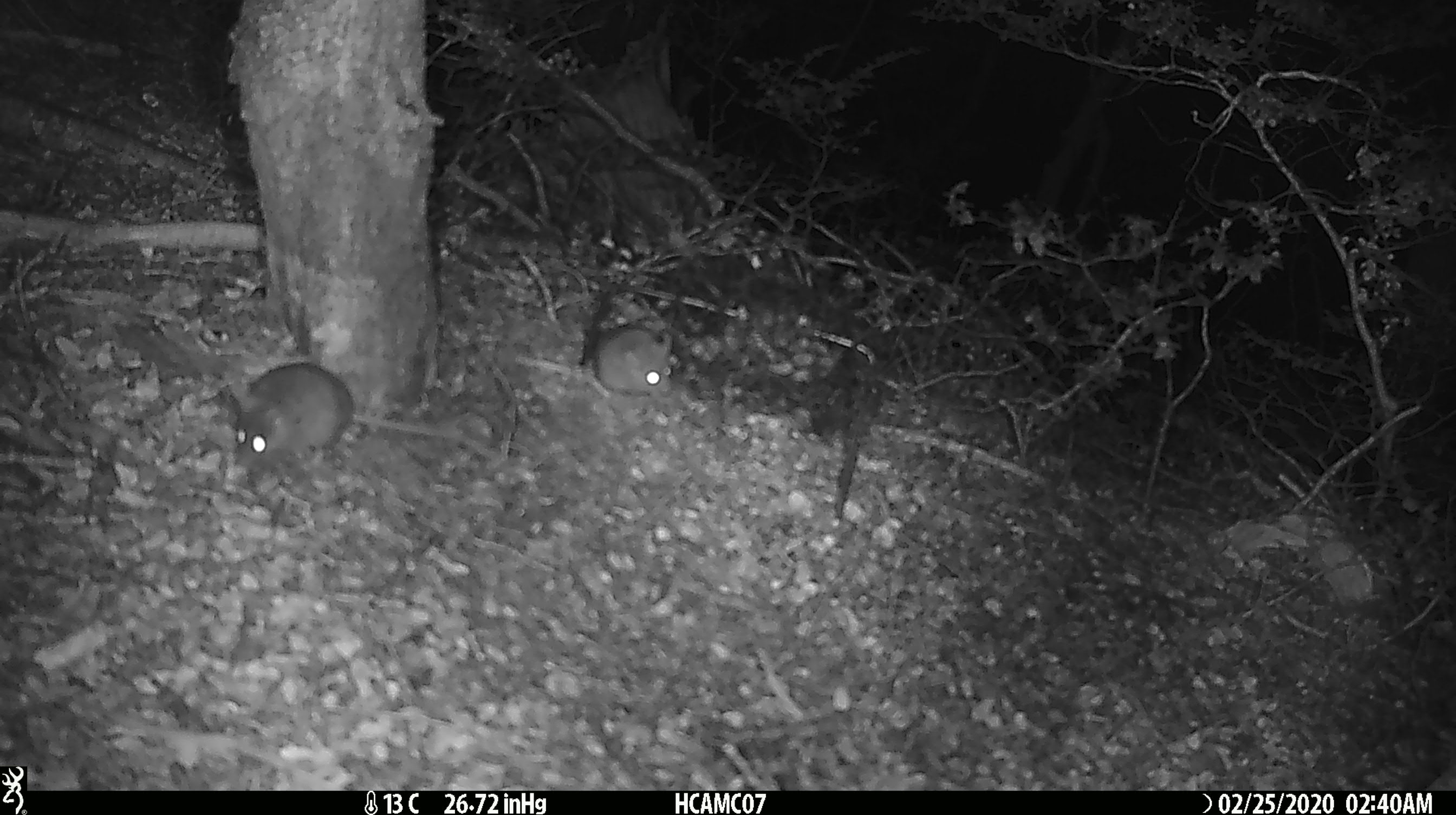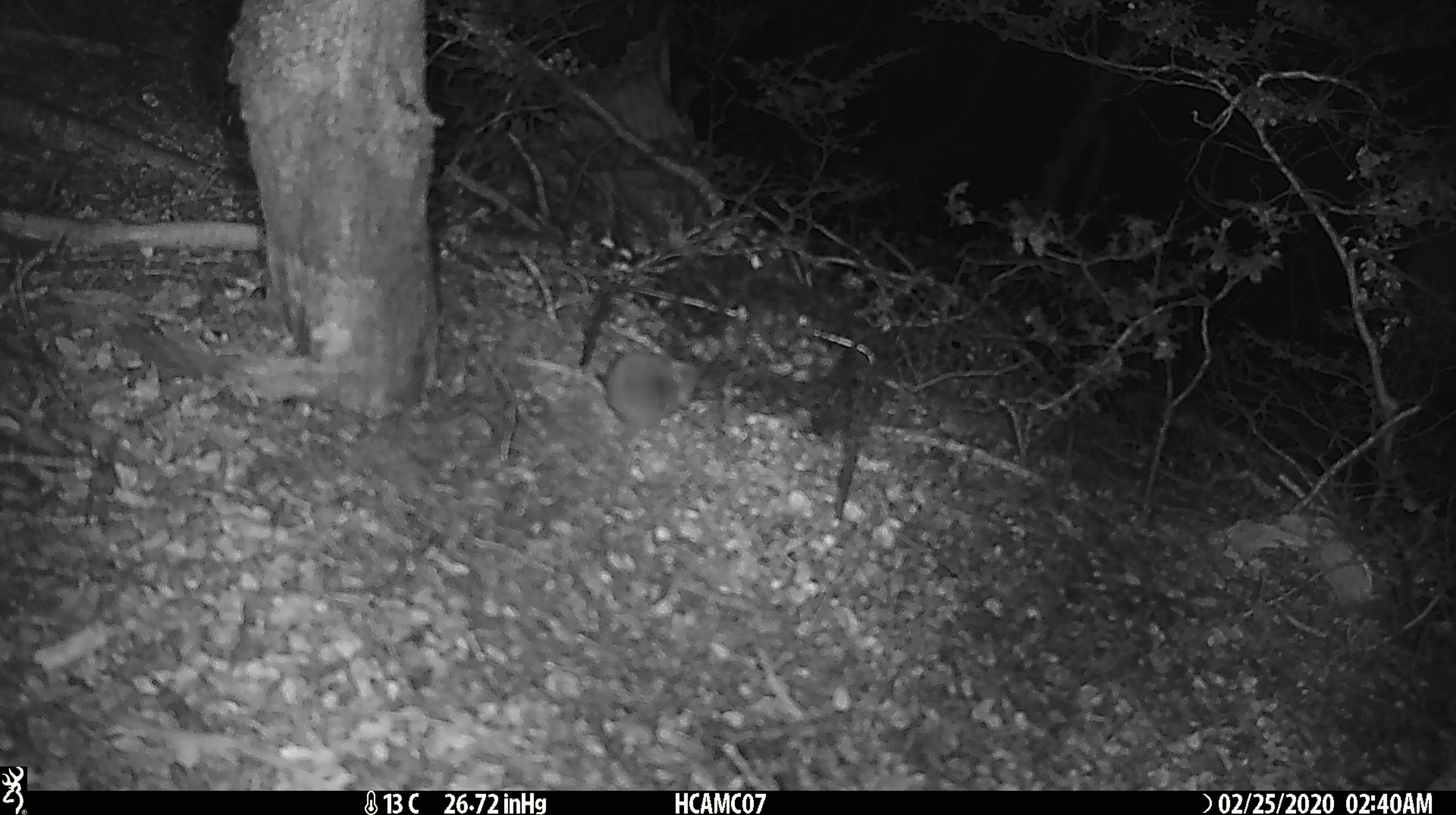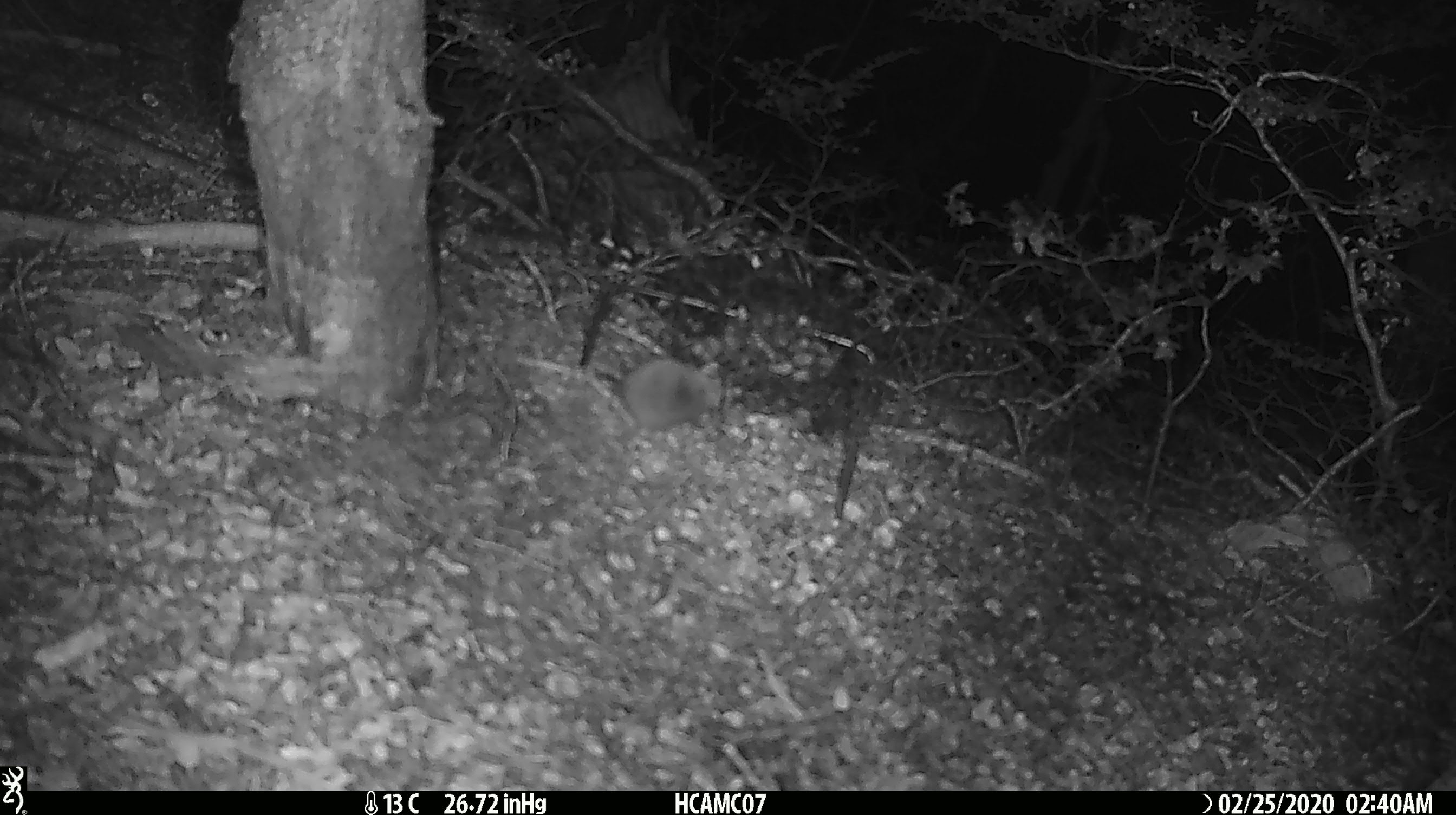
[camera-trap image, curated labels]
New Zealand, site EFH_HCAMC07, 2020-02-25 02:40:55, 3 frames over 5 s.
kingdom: Animalia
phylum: Chordata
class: Mammalia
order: Rodentia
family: Muridae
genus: Mus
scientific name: Mus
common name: mouse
Mouse (Mus).